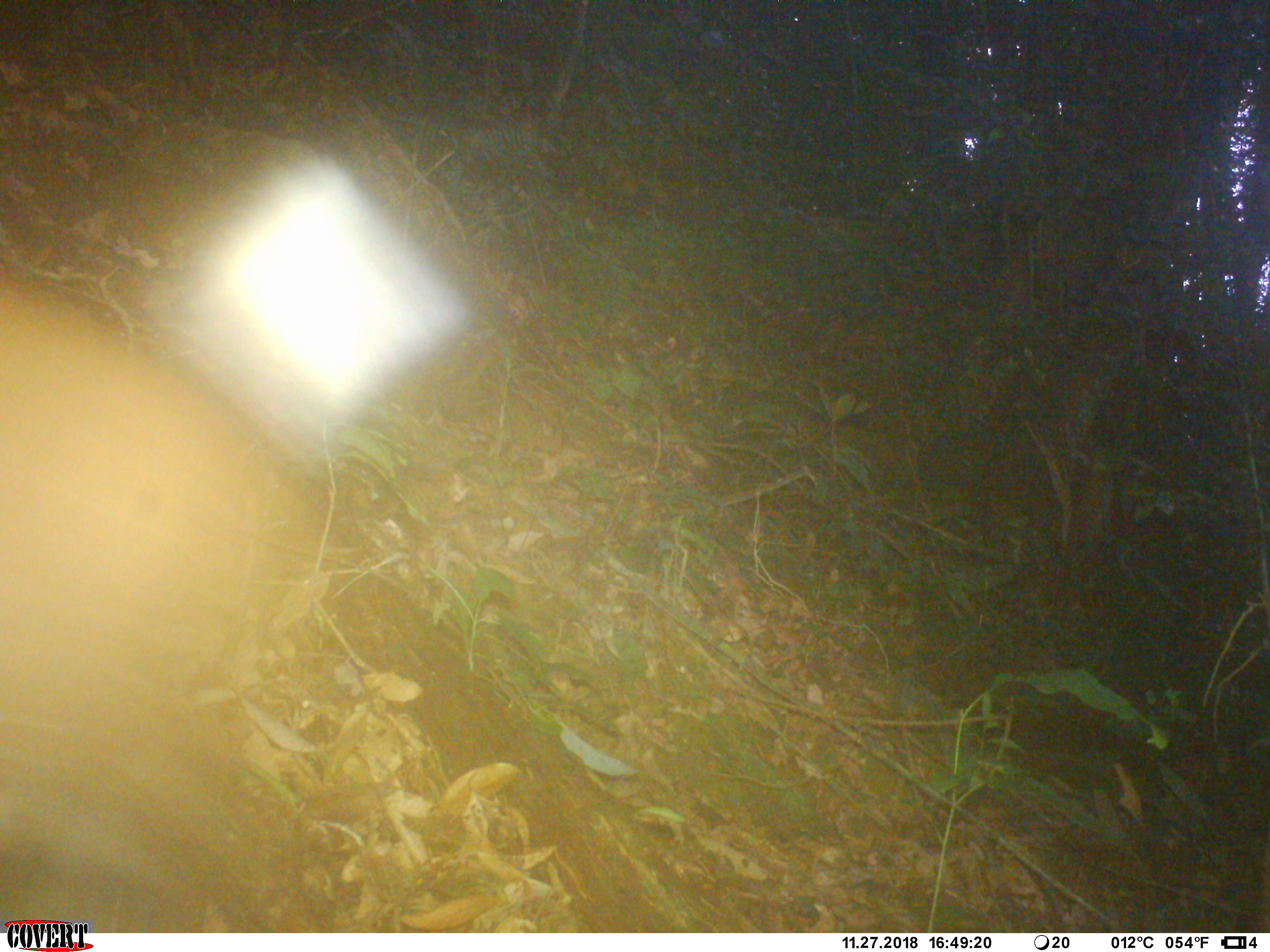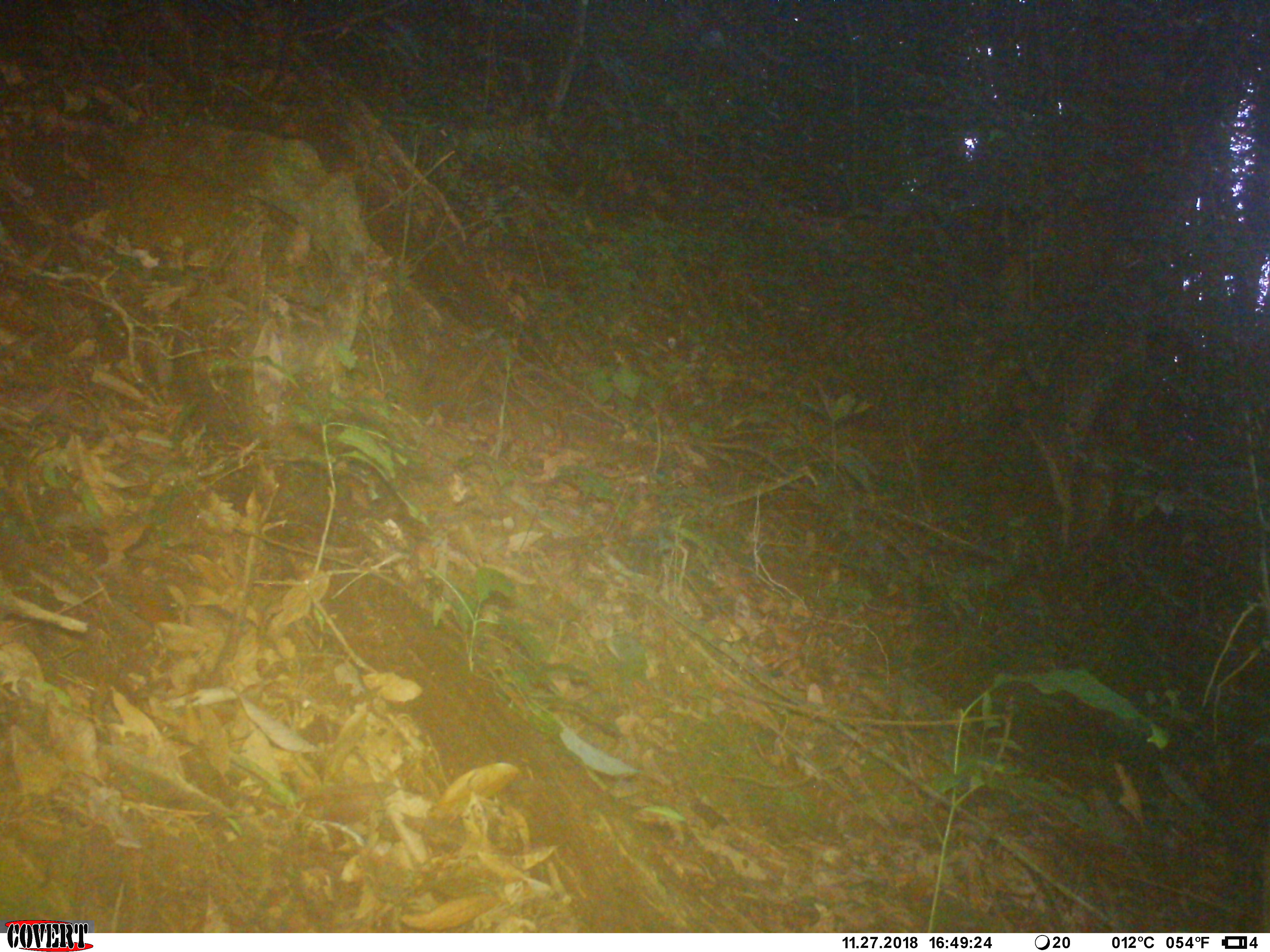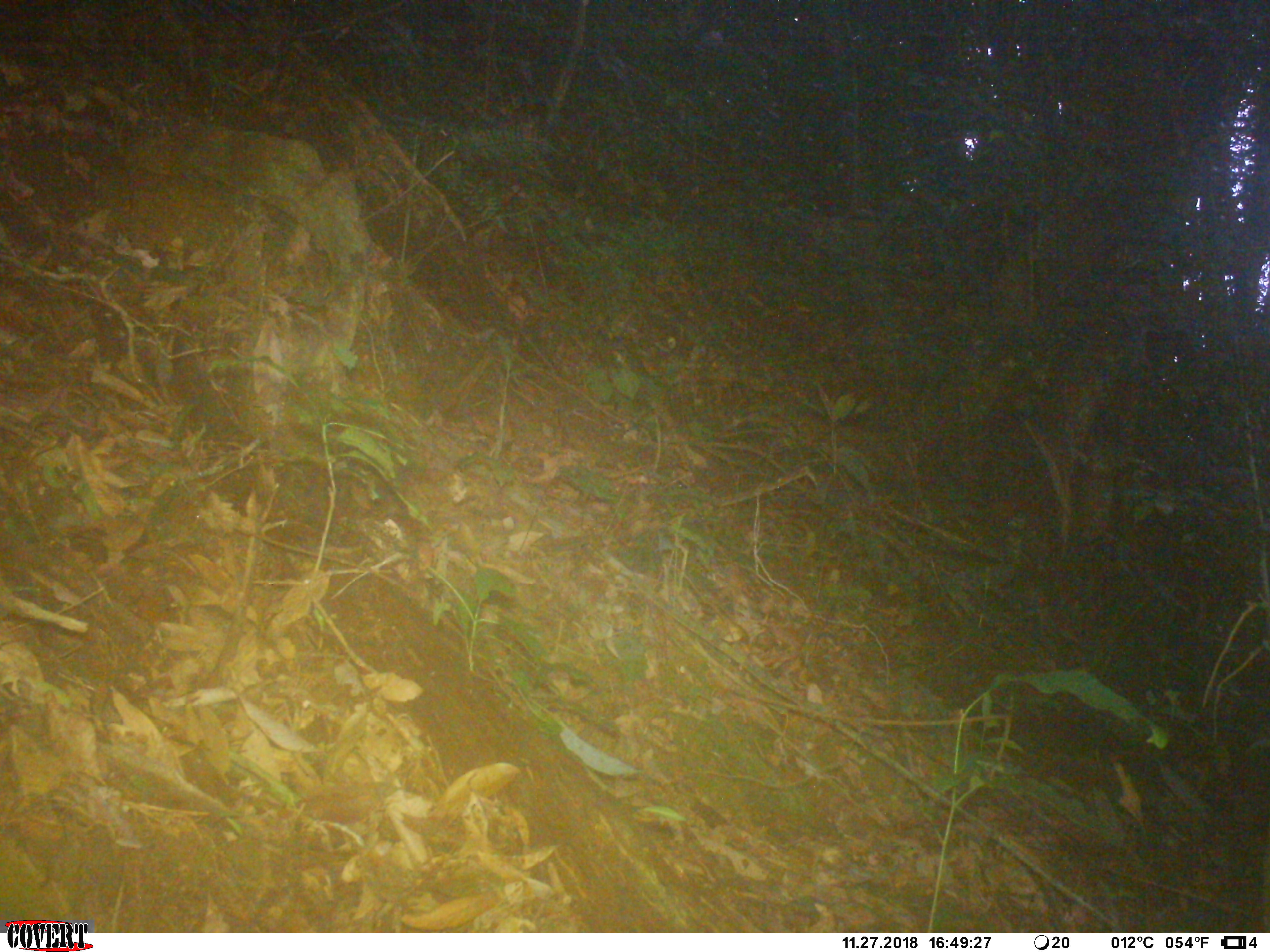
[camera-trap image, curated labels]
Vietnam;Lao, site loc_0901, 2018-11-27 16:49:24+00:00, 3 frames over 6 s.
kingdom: Animalia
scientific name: Animalia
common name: animal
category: unidentified animal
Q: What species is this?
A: Unidentified animal (animal) (Animalia).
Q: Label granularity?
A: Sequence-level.